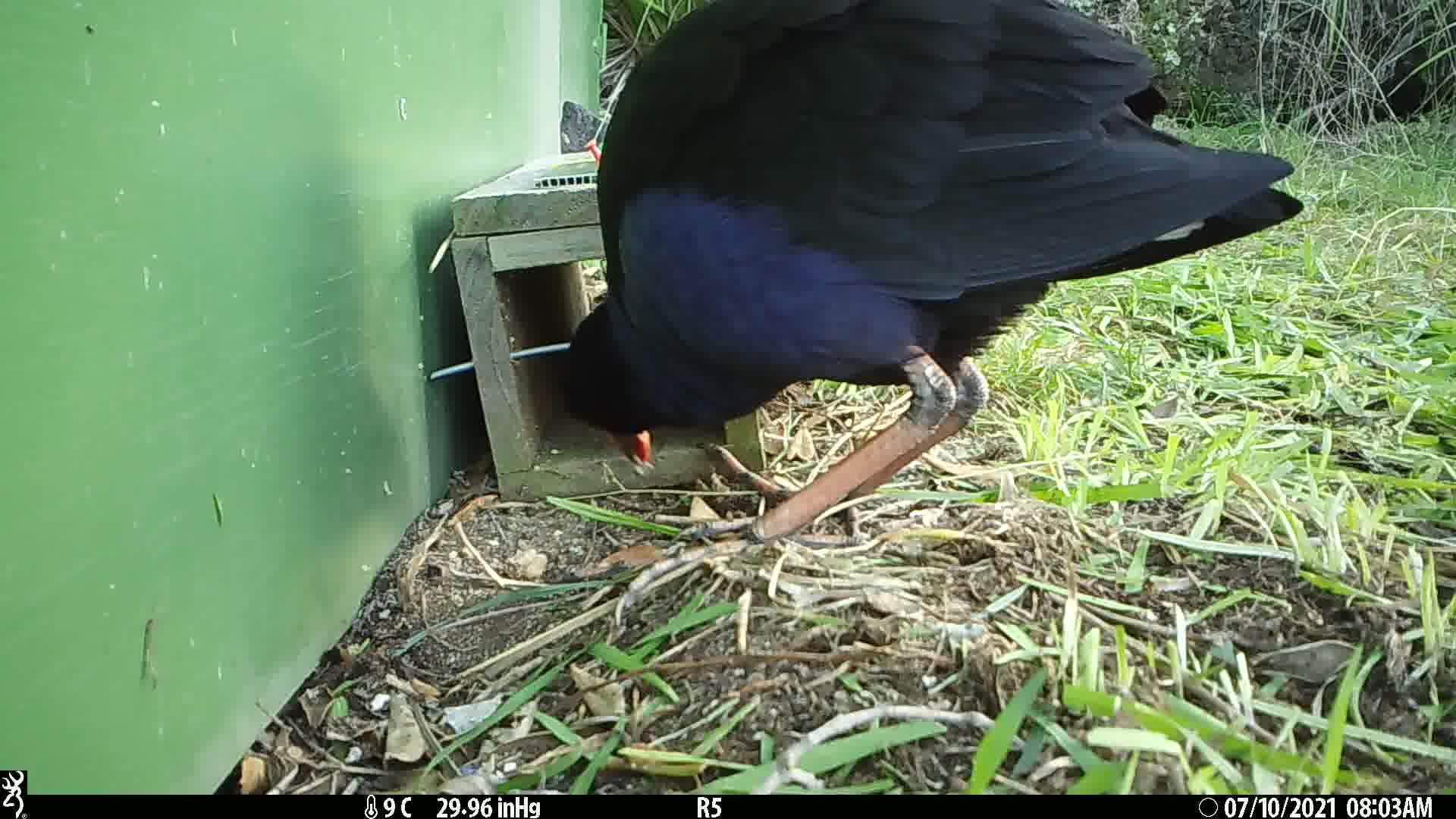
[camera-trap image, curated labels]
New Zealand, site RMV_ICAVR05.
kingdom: Animalia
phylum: Chordata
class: Aves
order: Gruiformes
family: Rallidae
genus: Porphyrio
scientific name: Porphyrio melanotus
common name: australasian swamphen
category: pukeko